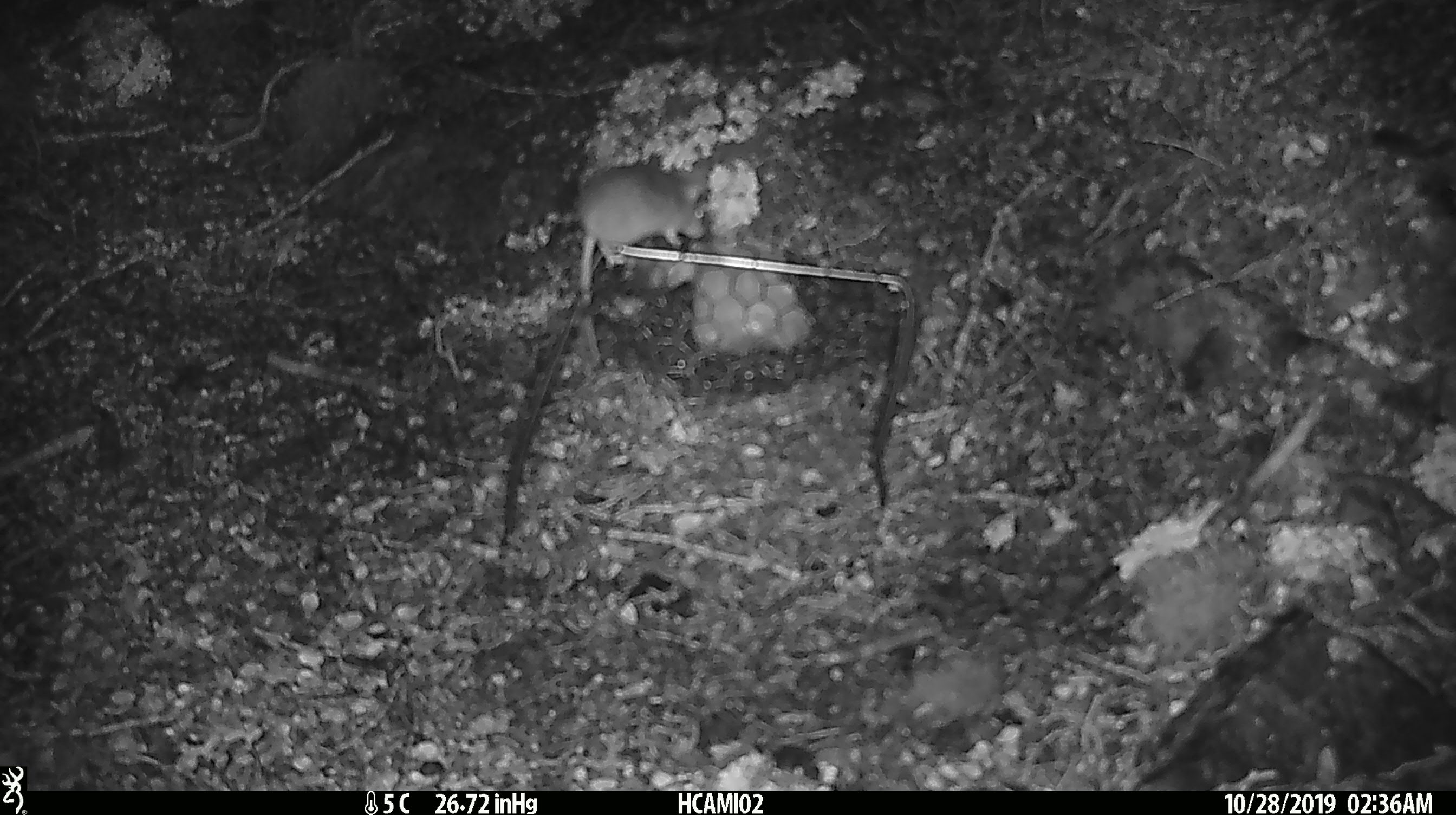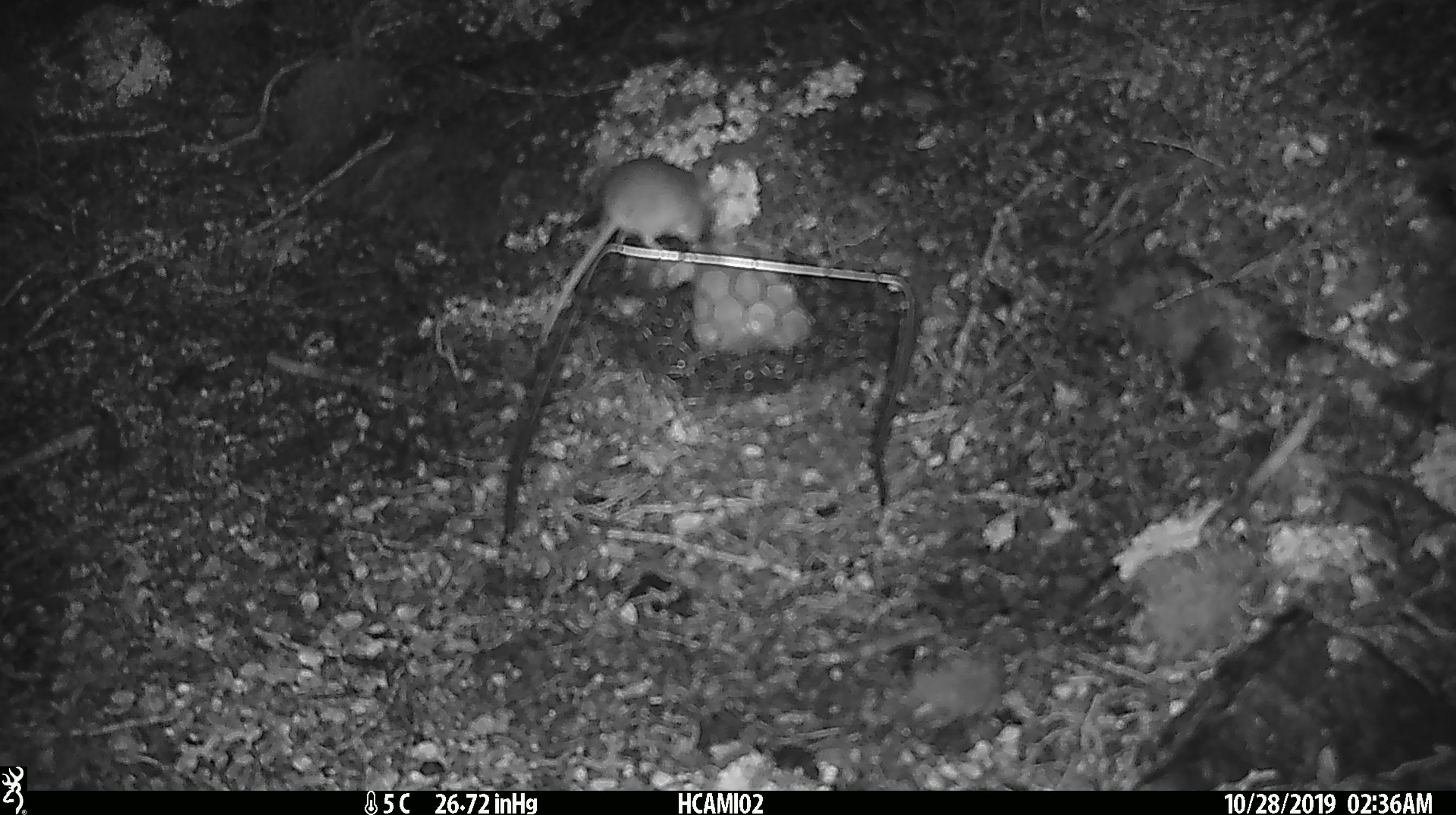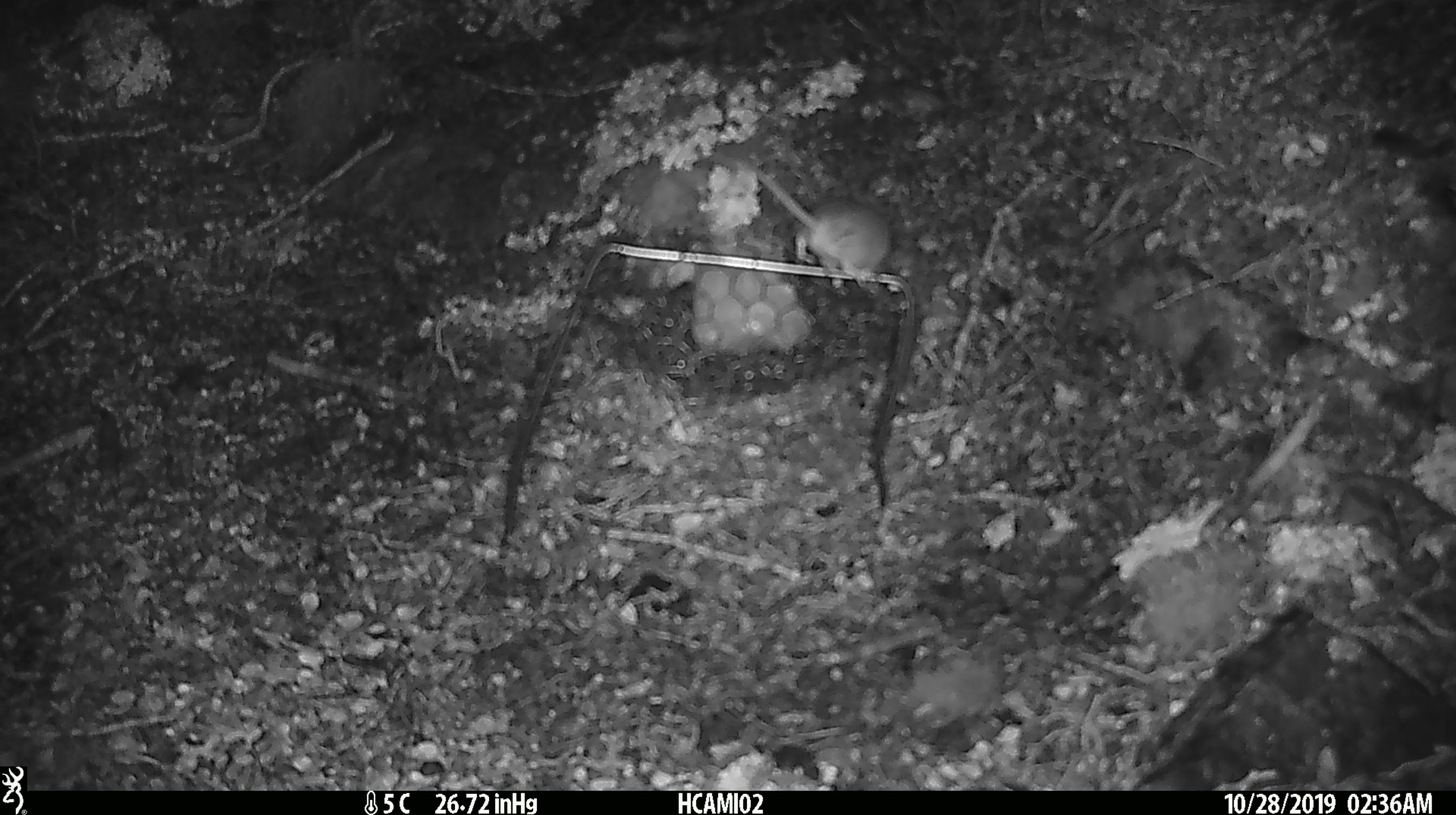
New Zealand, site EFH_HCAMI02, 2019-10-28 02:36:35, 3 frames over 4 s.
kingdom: Animalia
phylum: Chordata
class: Mammalia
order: Rodentia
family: Muridae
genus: Mus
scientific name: Mus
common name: mouse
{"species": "mouse (Mus)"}